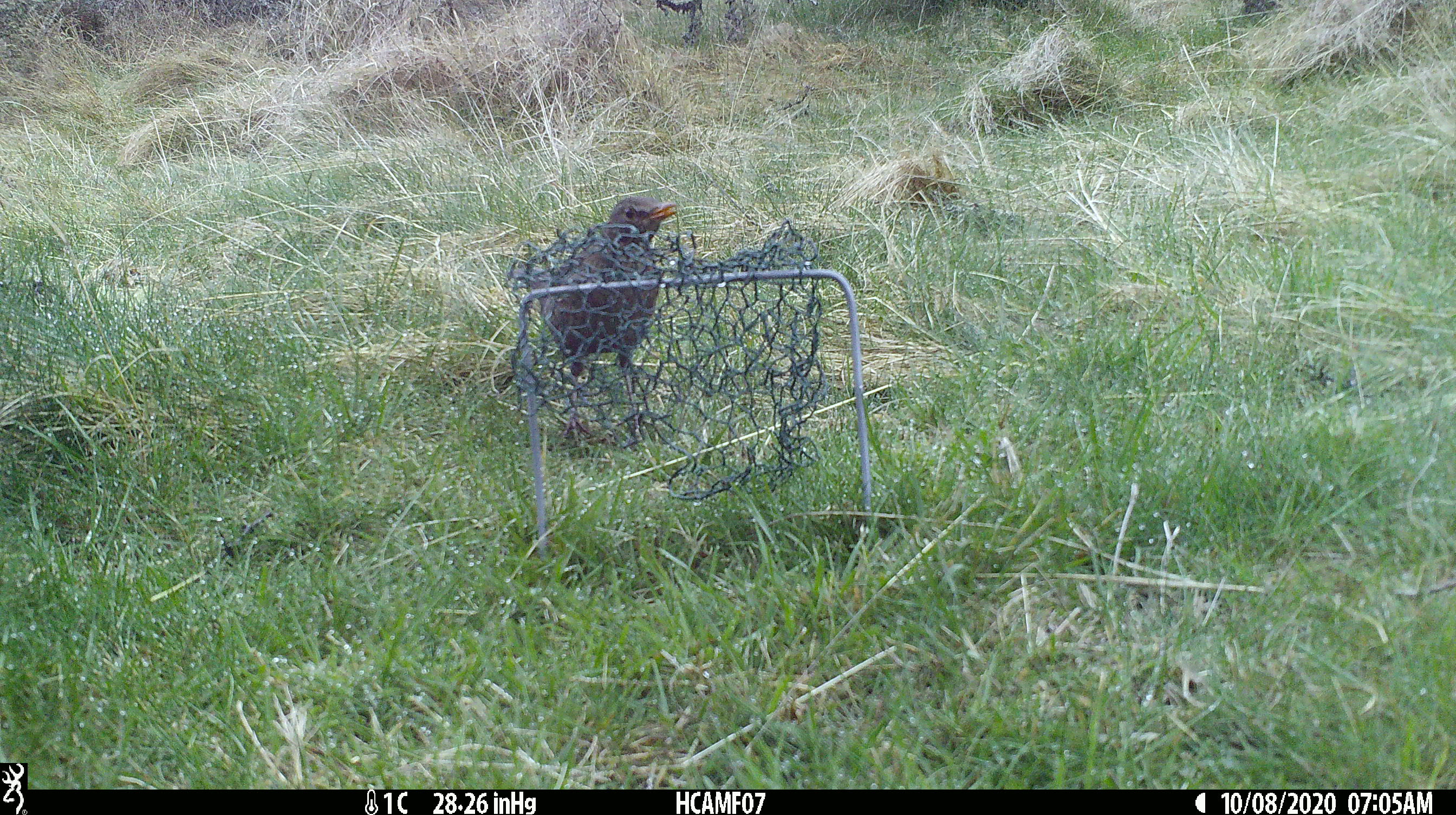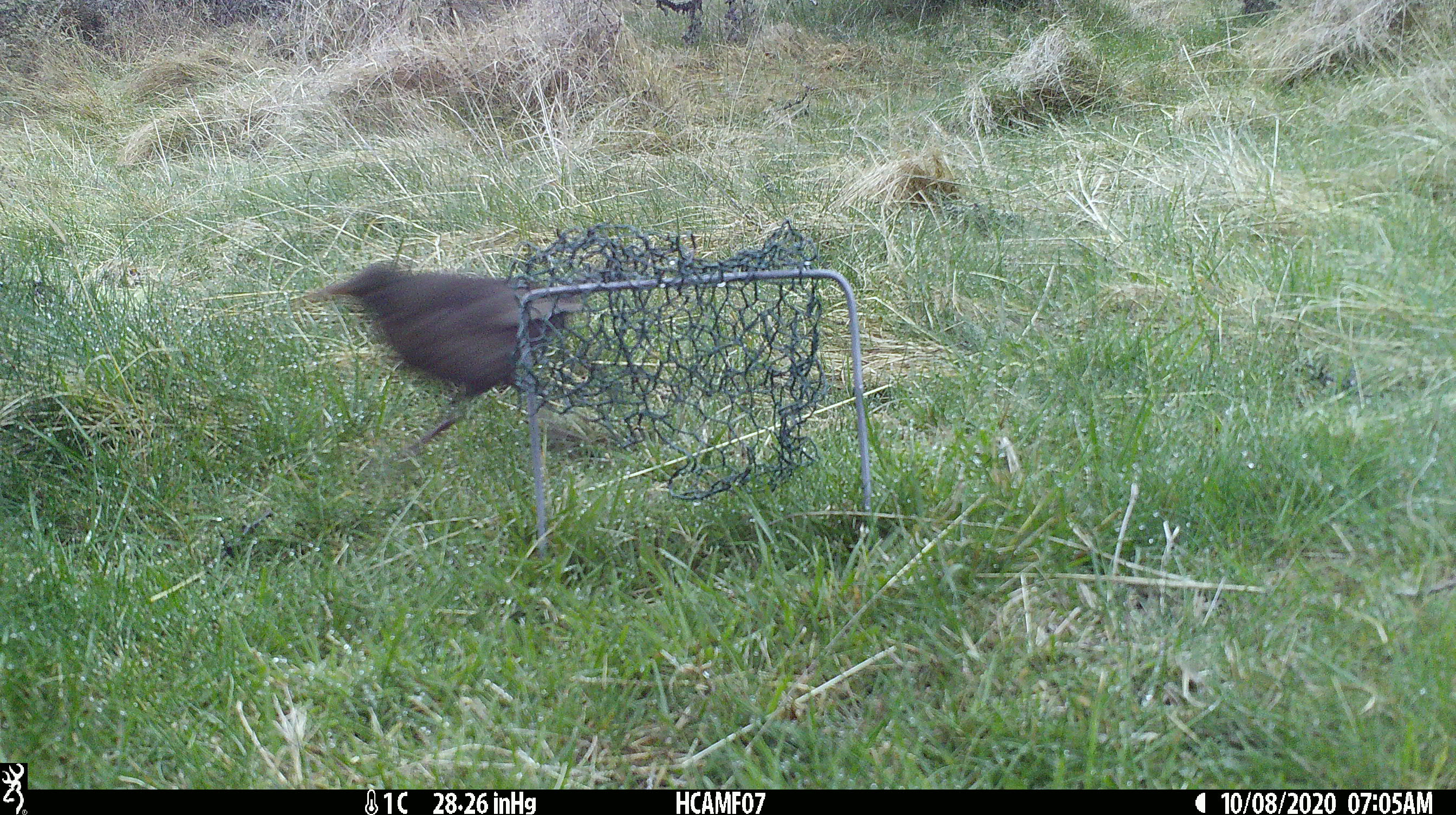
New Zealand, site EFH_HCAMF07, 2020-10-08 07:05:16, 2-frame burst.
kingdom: Animalia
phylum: Chordata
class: Aves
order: Passeriformes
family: Turdidae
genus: Turdus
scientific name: Turdus merula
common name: eurasian blackbird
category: blackbird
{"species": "blackbird (eurasian blackbird) (Turdus merula)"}